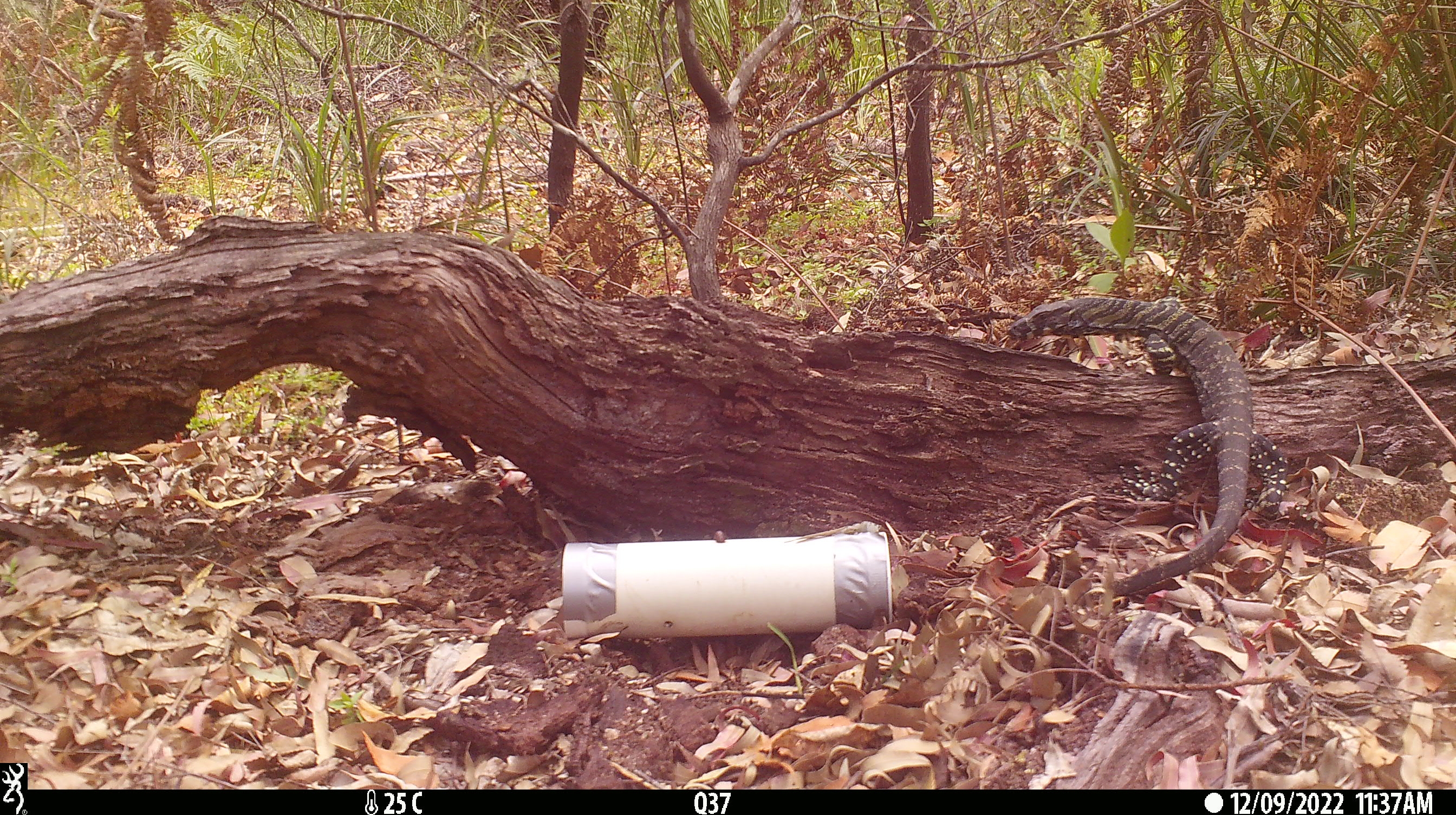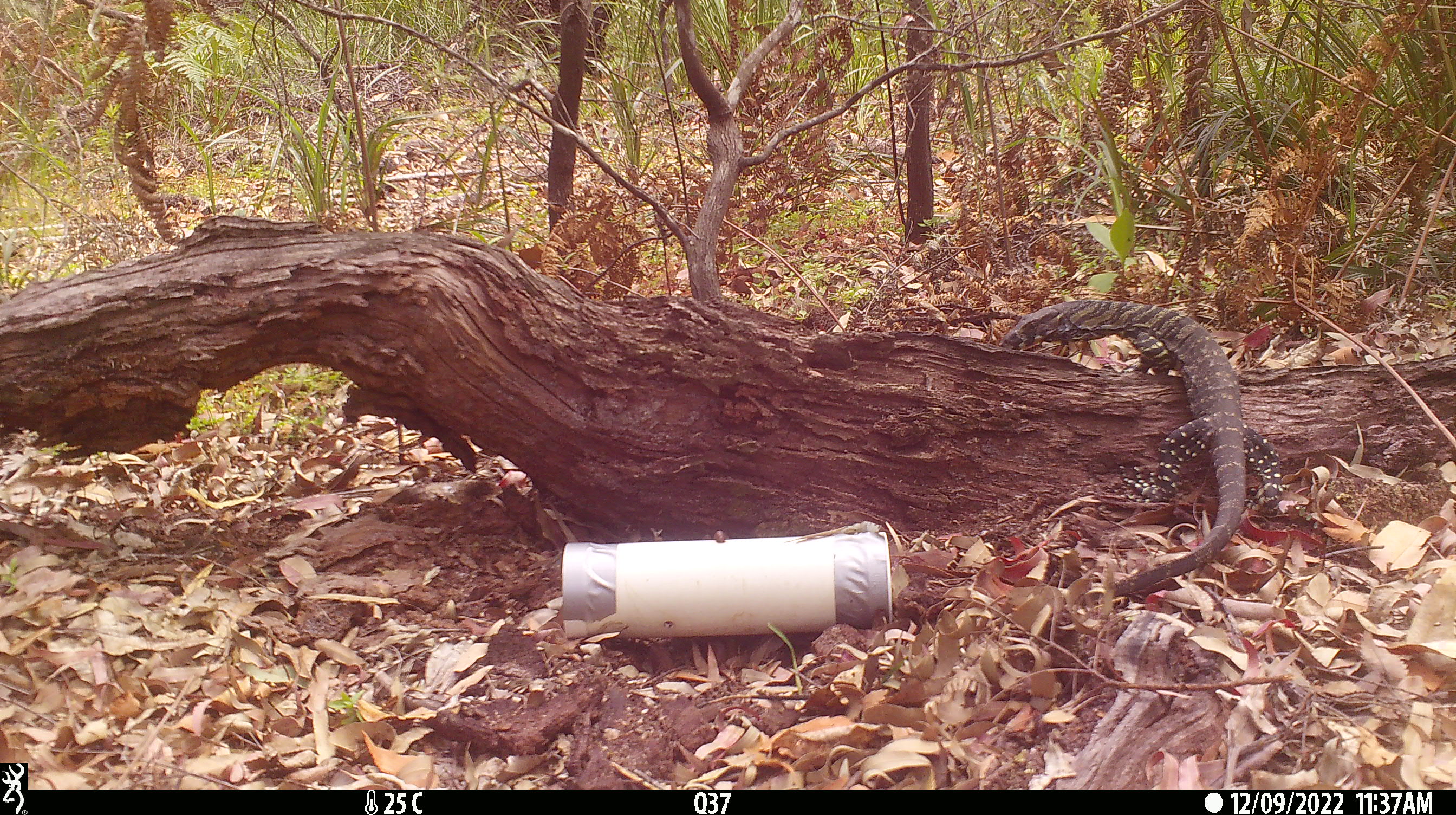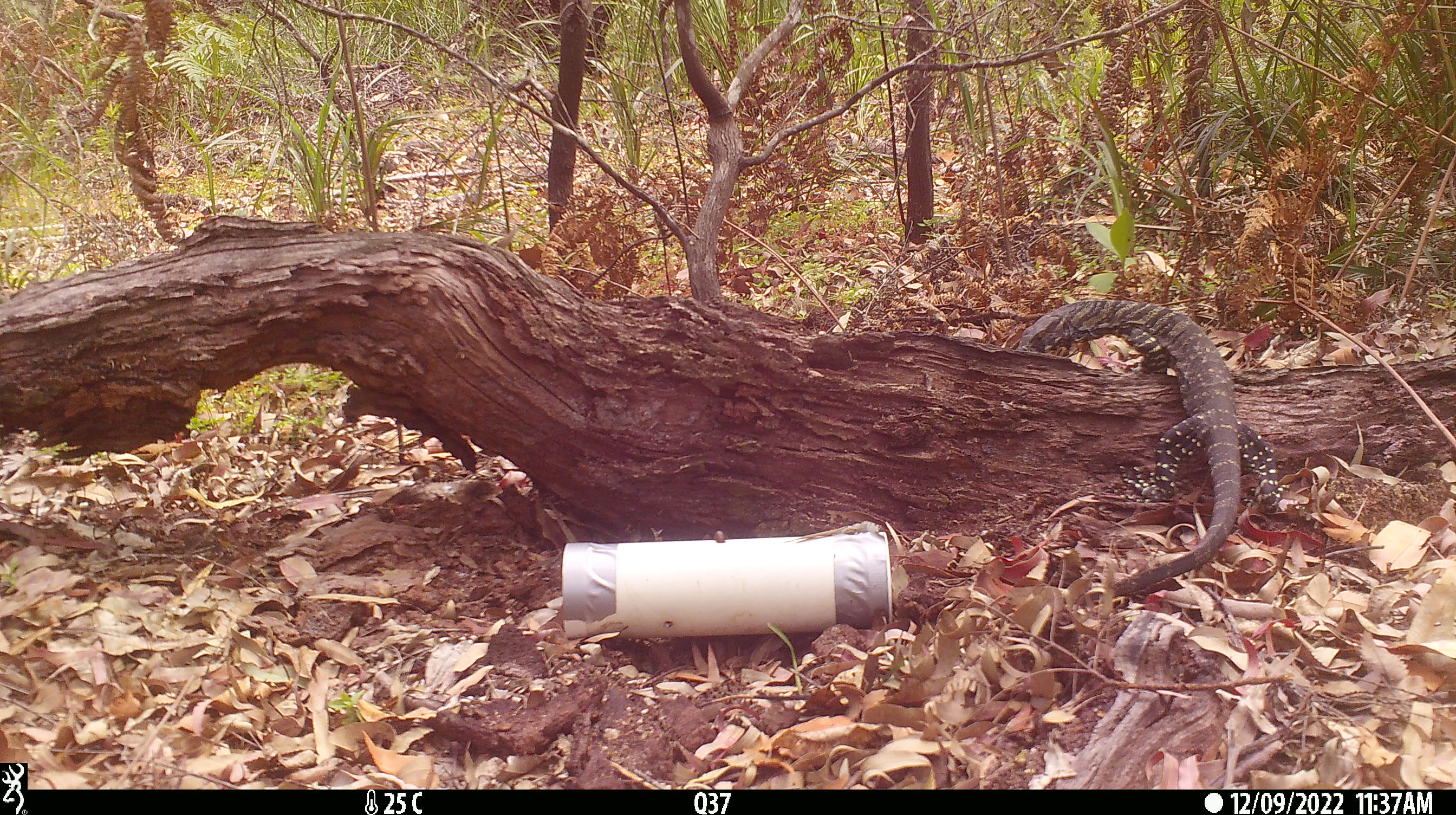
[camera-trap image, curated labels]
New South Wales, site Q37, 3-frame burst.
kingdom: Animalia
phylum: Chordata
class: Reptilia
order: Squamata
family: Varanidae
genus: Varanus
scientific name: Varanus varius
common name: lace monitor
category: goanna